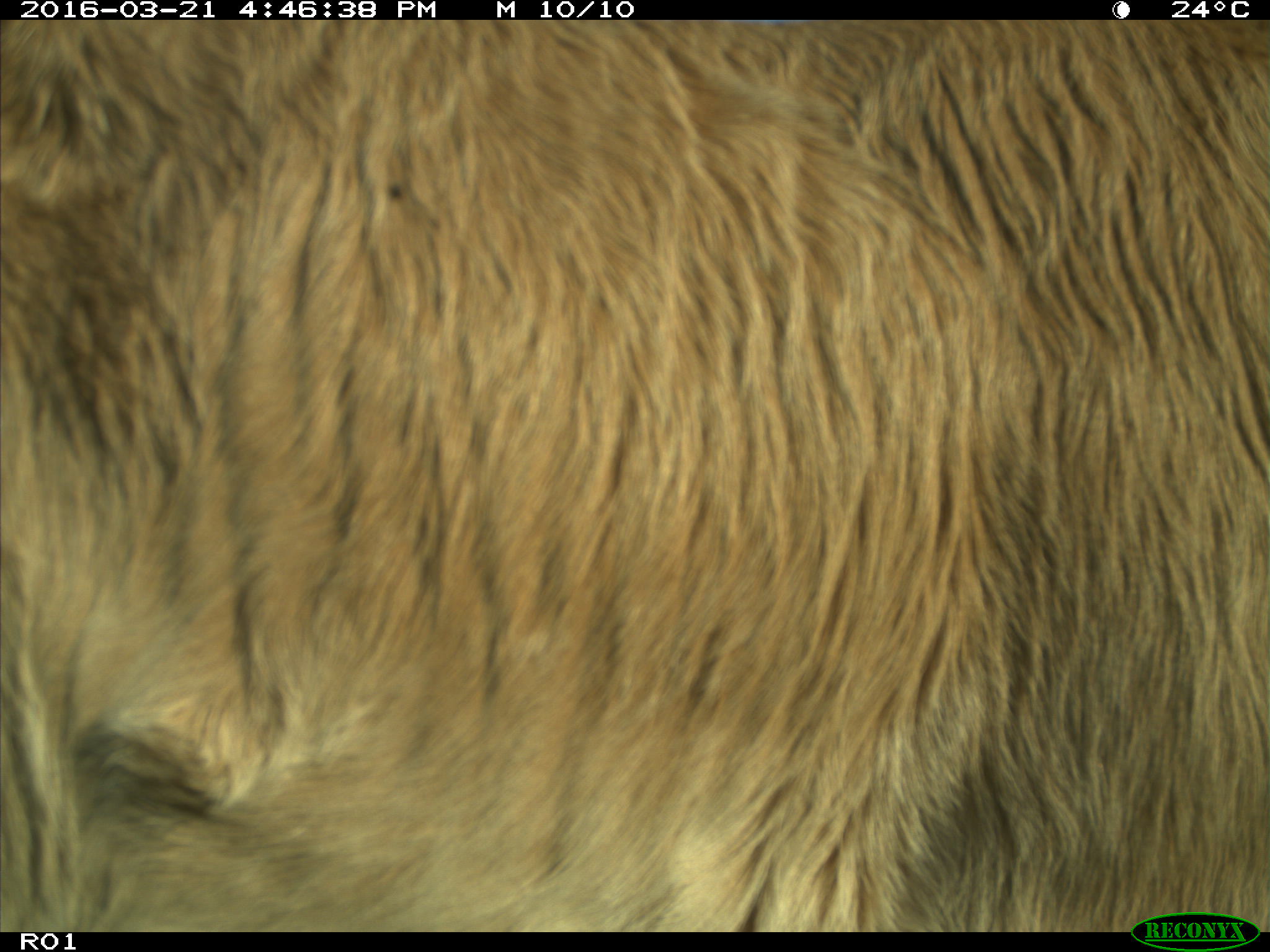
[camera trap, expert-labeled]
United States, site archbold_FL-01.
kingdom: Animalia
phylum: Chordata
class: Mammalia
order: Artiodactyla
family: Bovidae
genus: Bos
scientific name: Bos taurus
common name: domestic cow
Bos taurus (domestic cow).